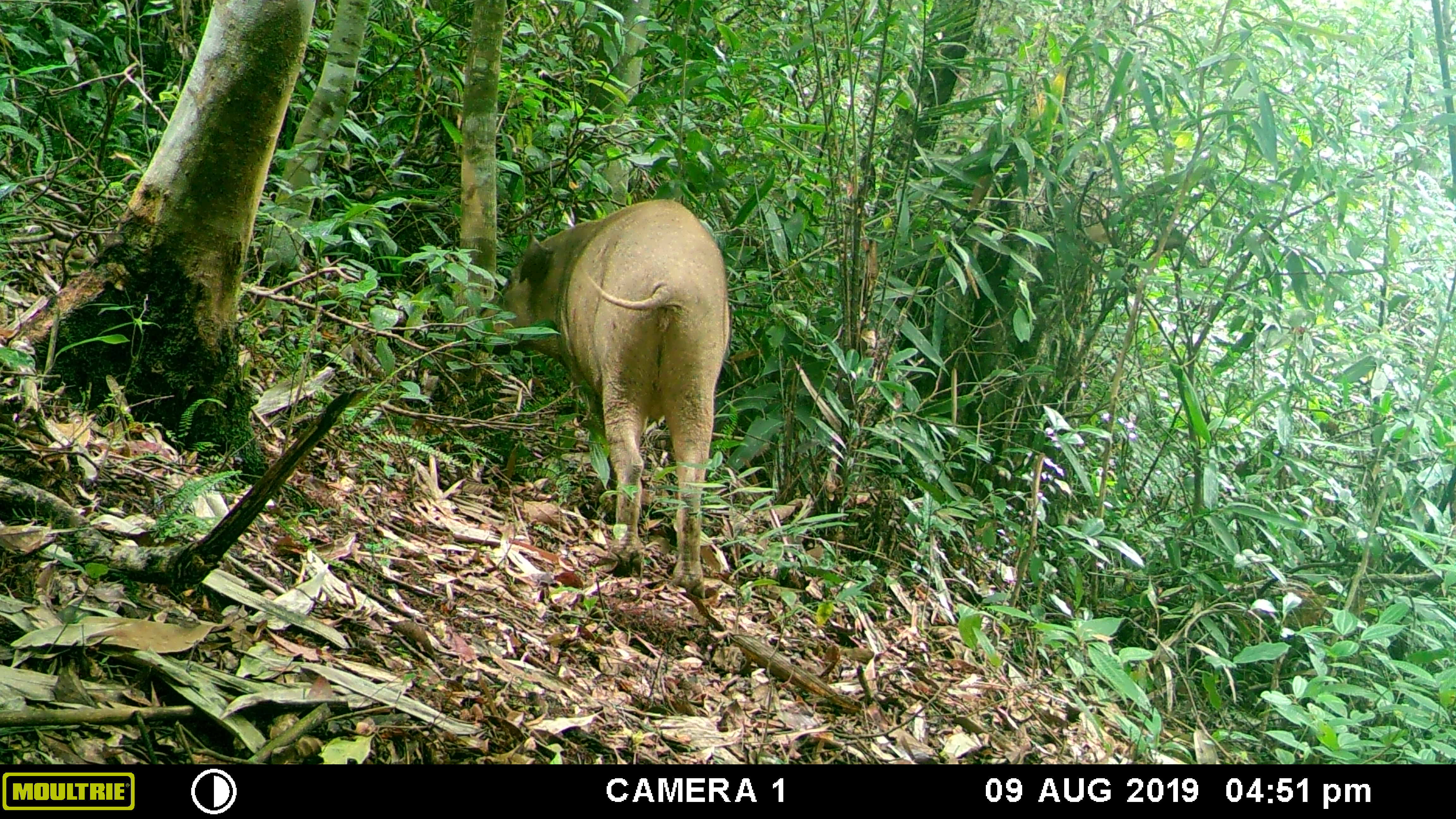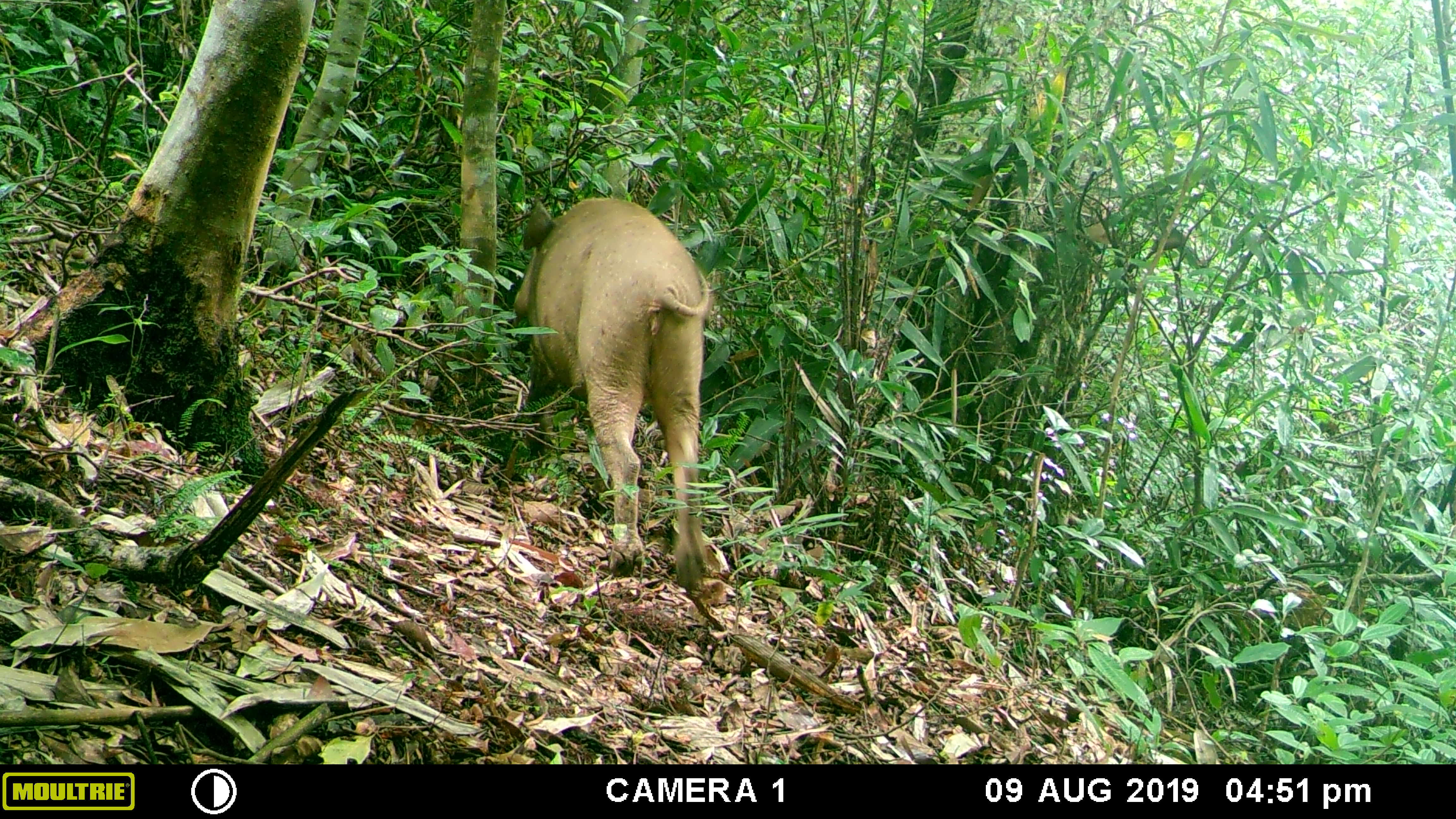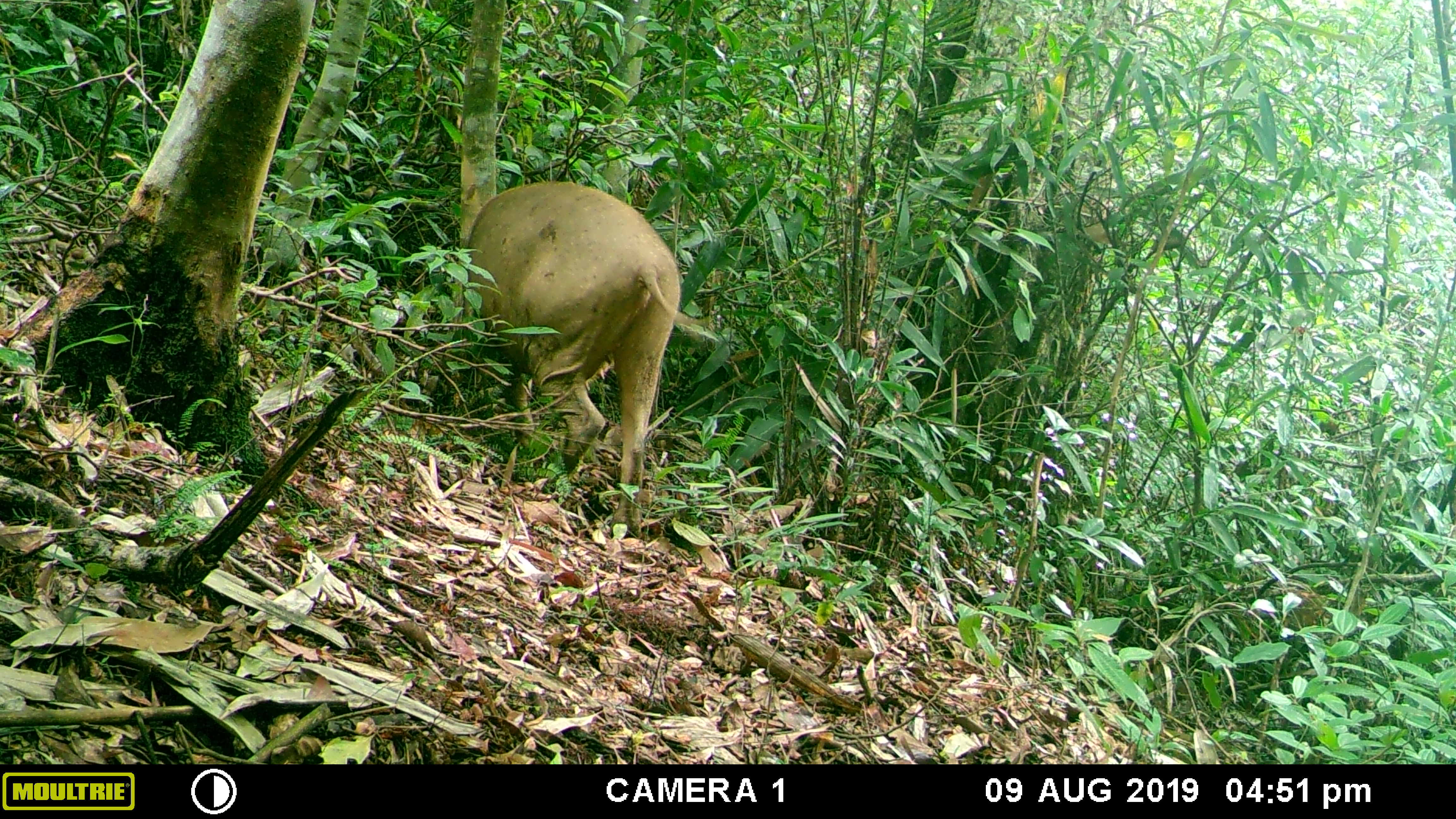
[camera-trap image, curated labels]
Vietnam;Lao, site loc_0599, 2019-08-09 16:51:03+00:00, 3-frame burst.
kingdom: Animalia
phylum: Chordata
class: Mammalia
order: Artiodactyla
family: Suidae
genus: Sus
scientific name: Sus scrofa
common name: eurasian wild pig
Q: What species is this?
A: Eurasian wild pig (Sus scrofa).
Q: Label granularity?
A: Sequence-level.